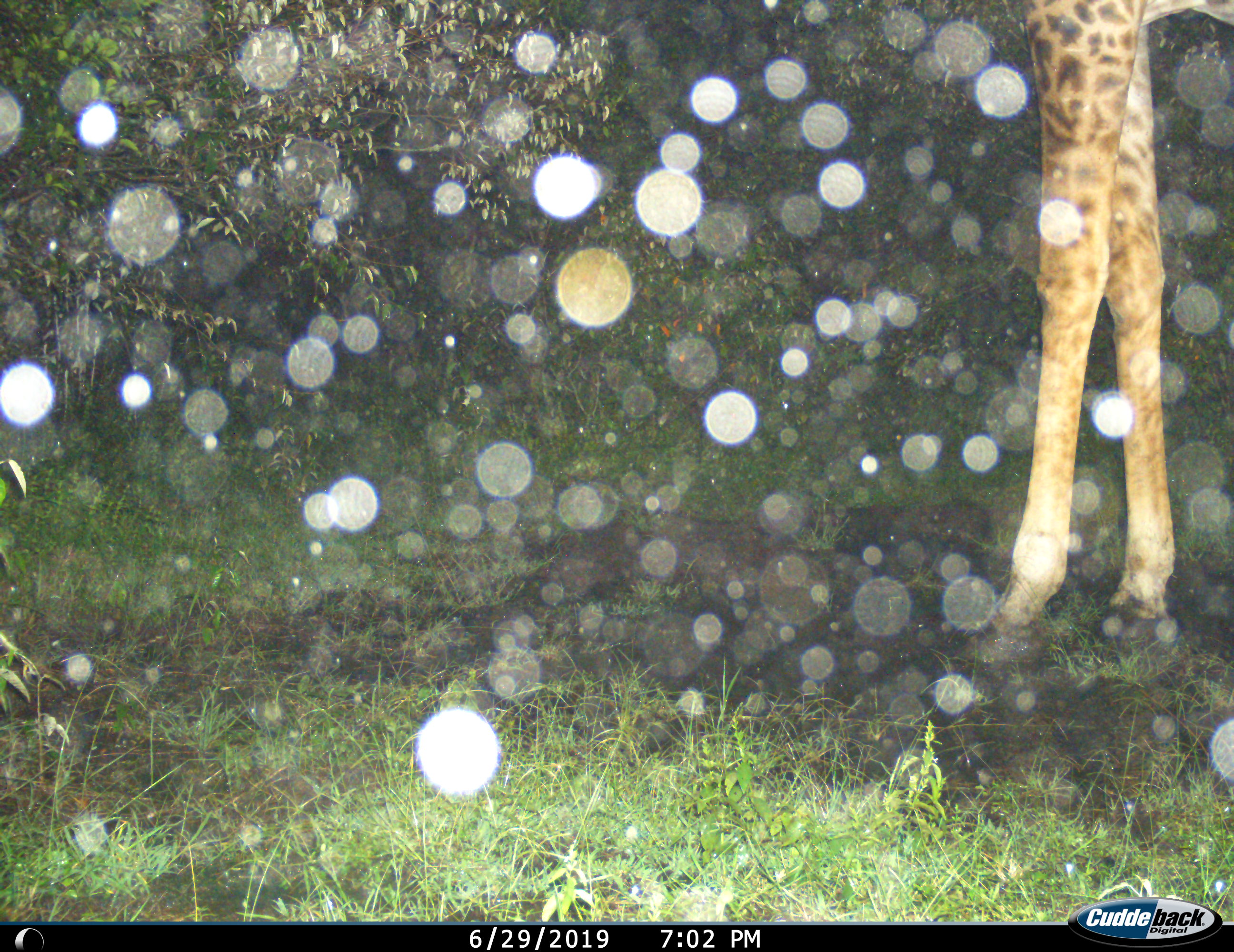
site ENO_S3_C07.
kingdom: Animalia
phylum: Chordata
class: Mammalia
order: Artiodactyla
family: Giraffidae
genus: Giraffa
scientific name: Giraffa camelopardalis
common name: giraffe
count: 1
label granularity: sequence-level